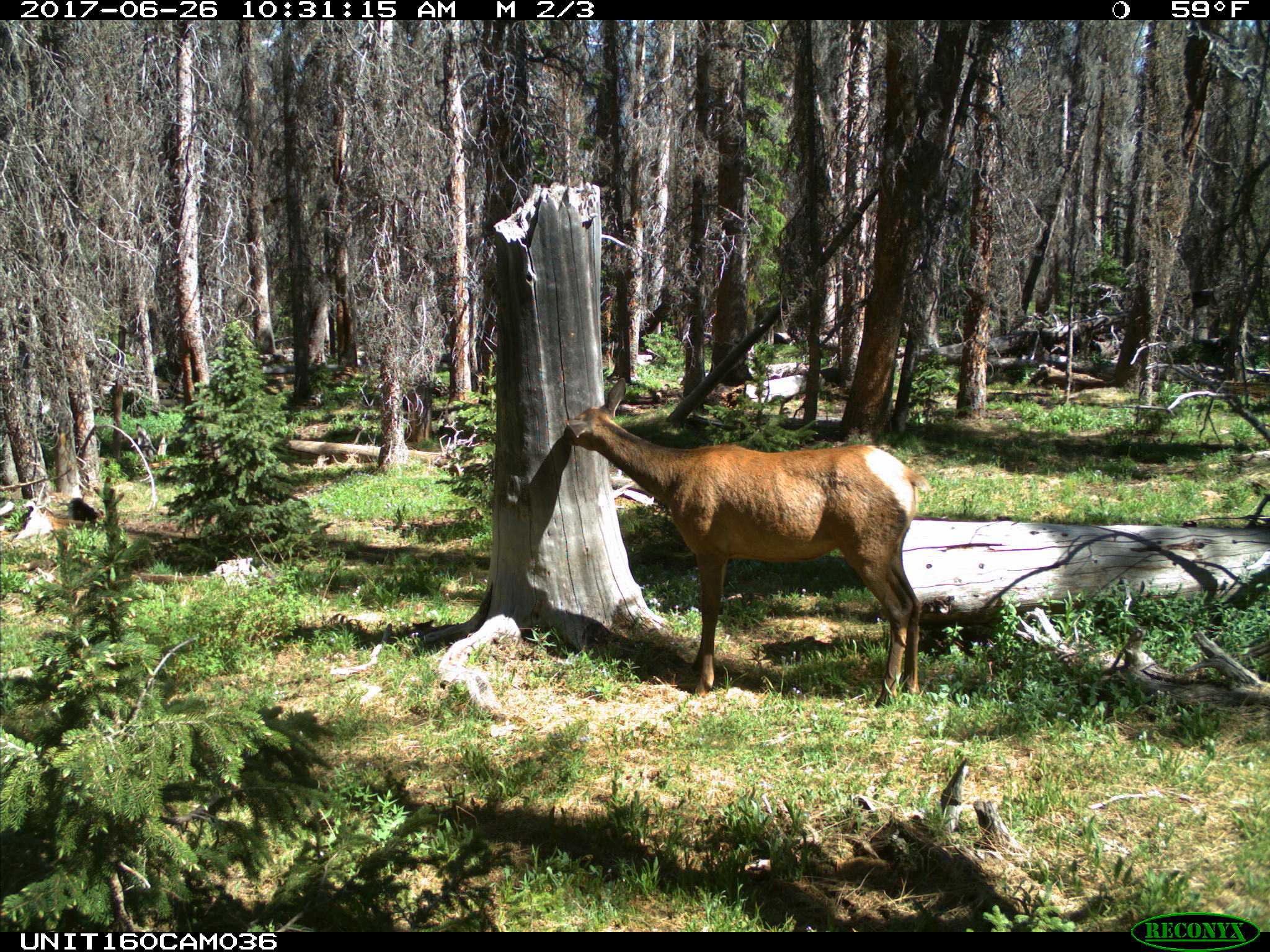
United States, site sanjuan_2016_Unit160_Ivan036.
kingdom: Animalia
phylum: Chordata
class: Mammalia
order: Artiodactyla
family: Cervidae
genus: Cervus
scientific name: Cervus elaphus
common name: red deer